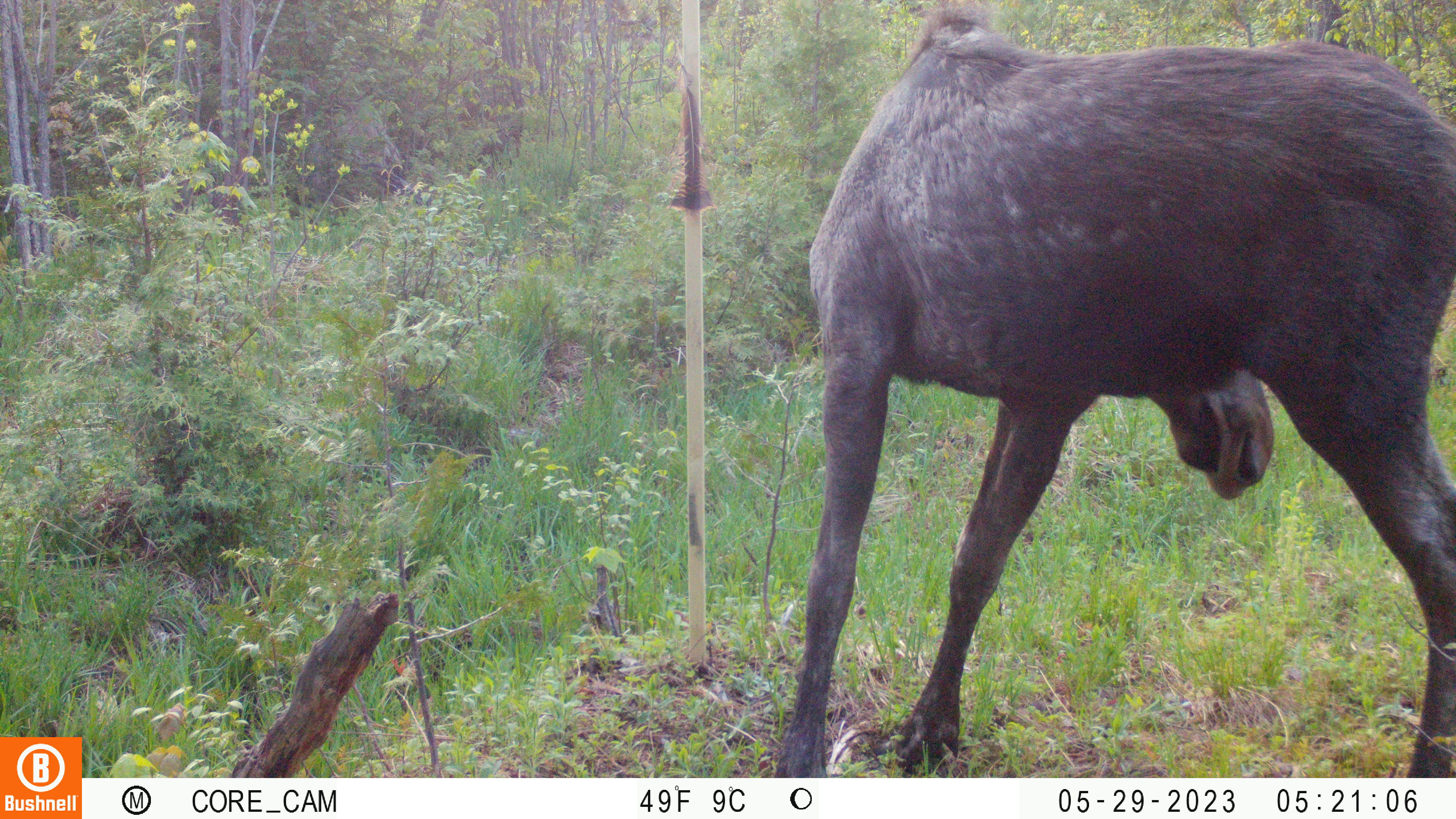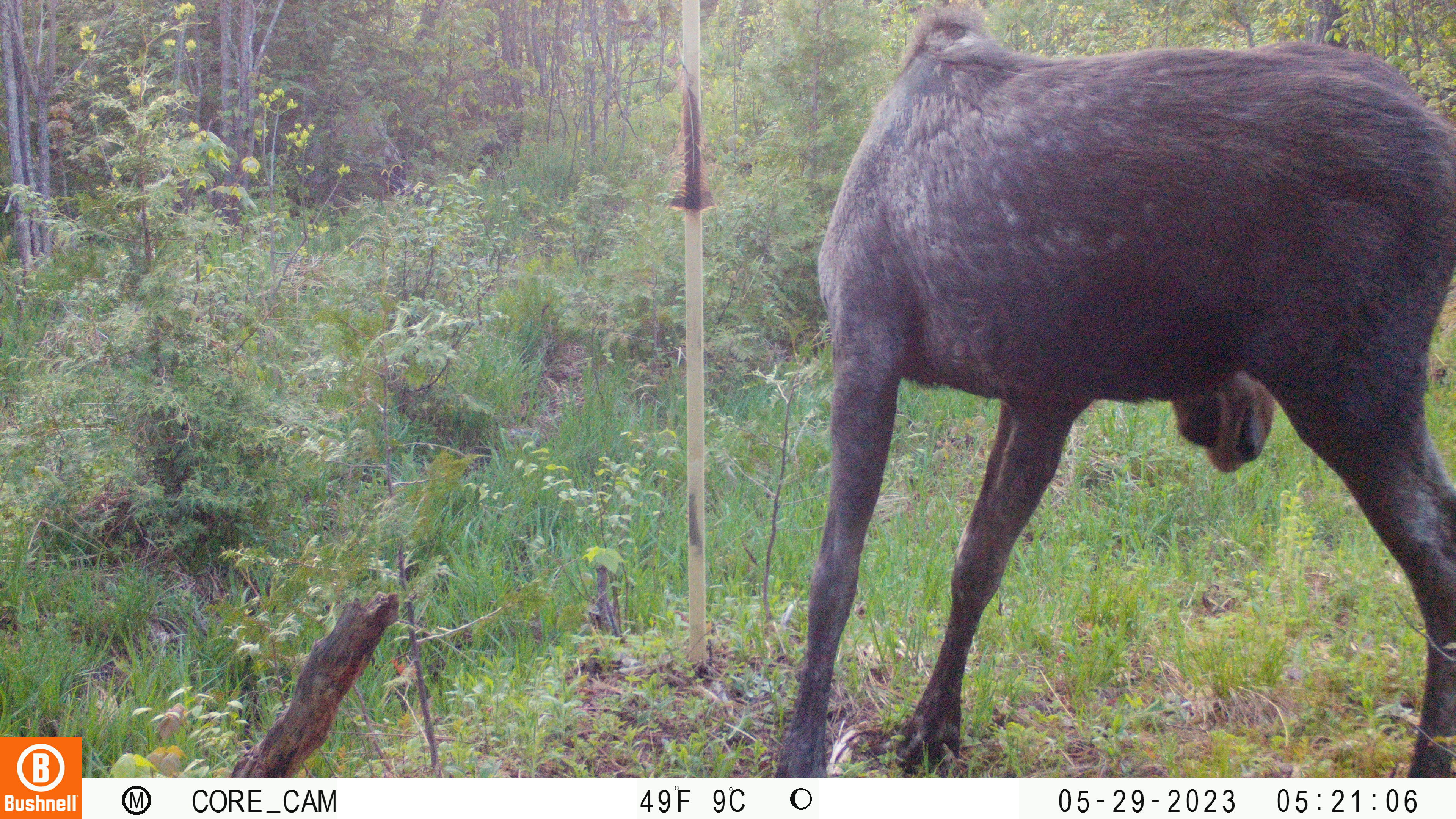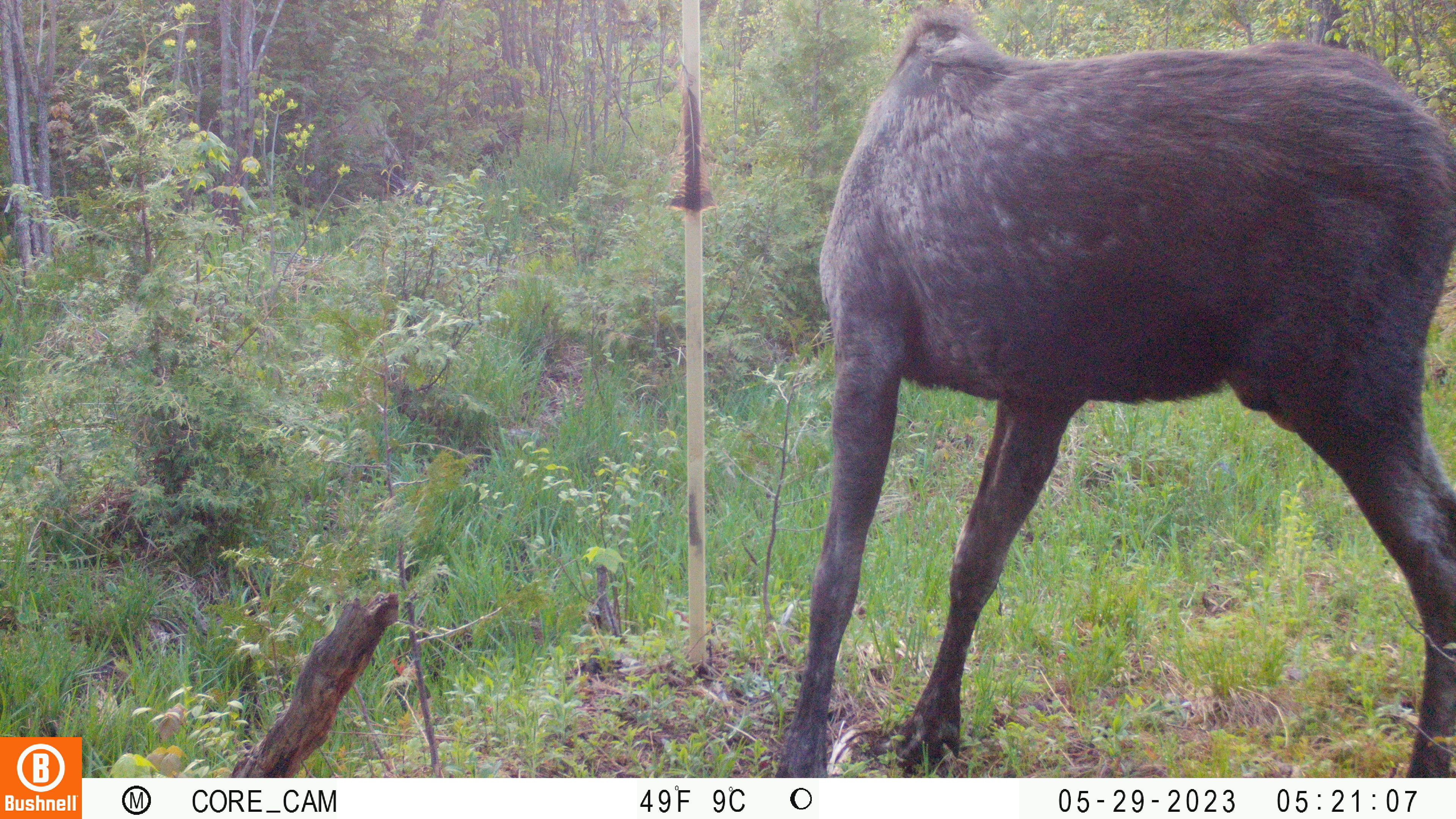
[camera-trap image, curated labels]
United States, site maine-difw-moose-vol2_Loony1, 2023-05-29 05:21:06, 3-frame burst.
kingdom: Animalia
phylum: Chordata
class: Mammalia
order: Artiodactyla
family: Cervidae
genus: Alces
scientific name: Alces alces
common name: moose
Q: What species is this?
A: Moose (Alces alces).